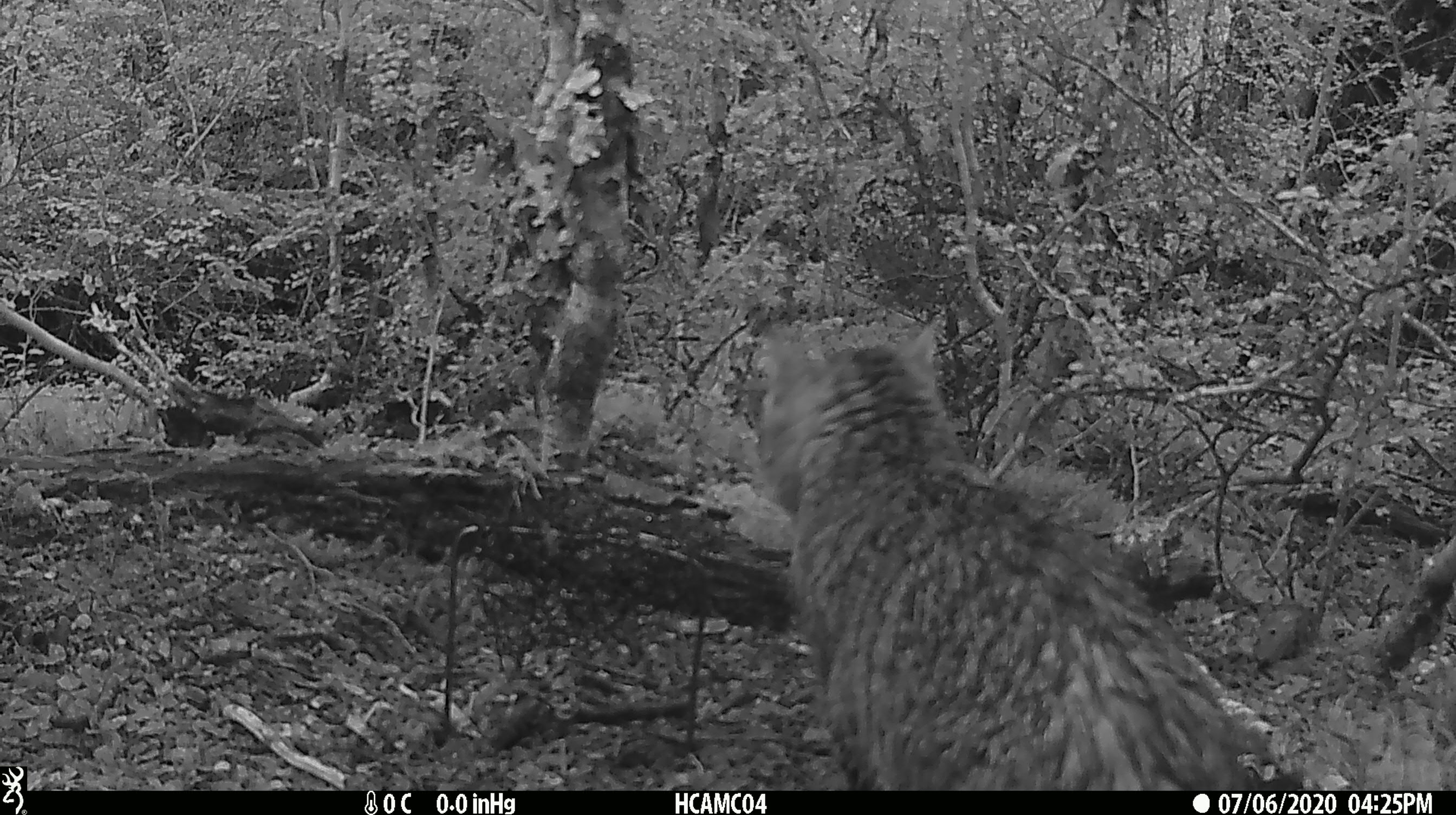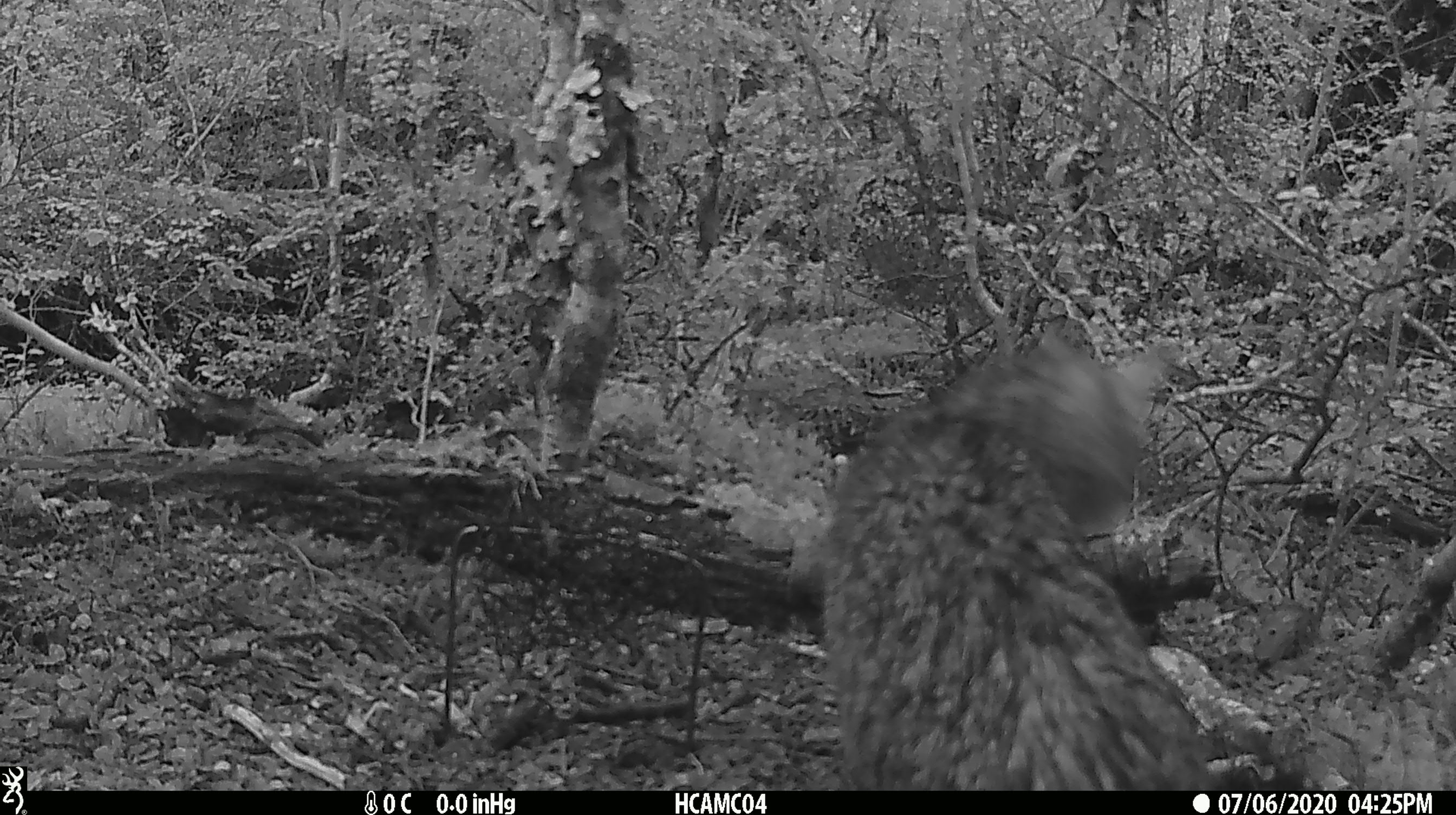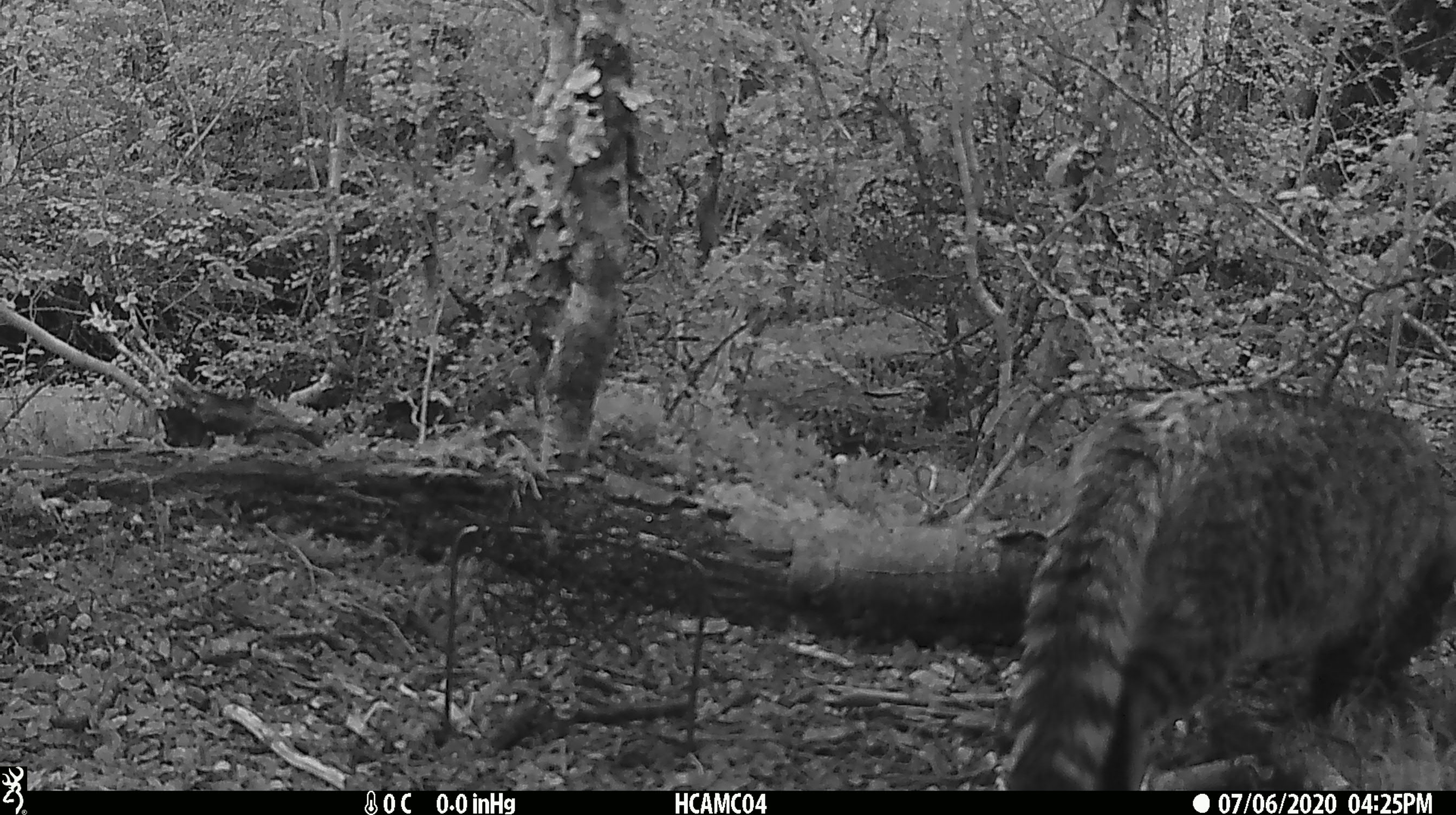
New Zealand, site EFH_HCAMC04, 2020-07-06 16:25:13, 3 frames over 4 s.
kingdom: Animalia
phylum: Chordata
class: Mammalia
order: Carnivora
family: Felidae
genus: Felis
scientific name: Felis catus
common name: domestic cat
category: cat